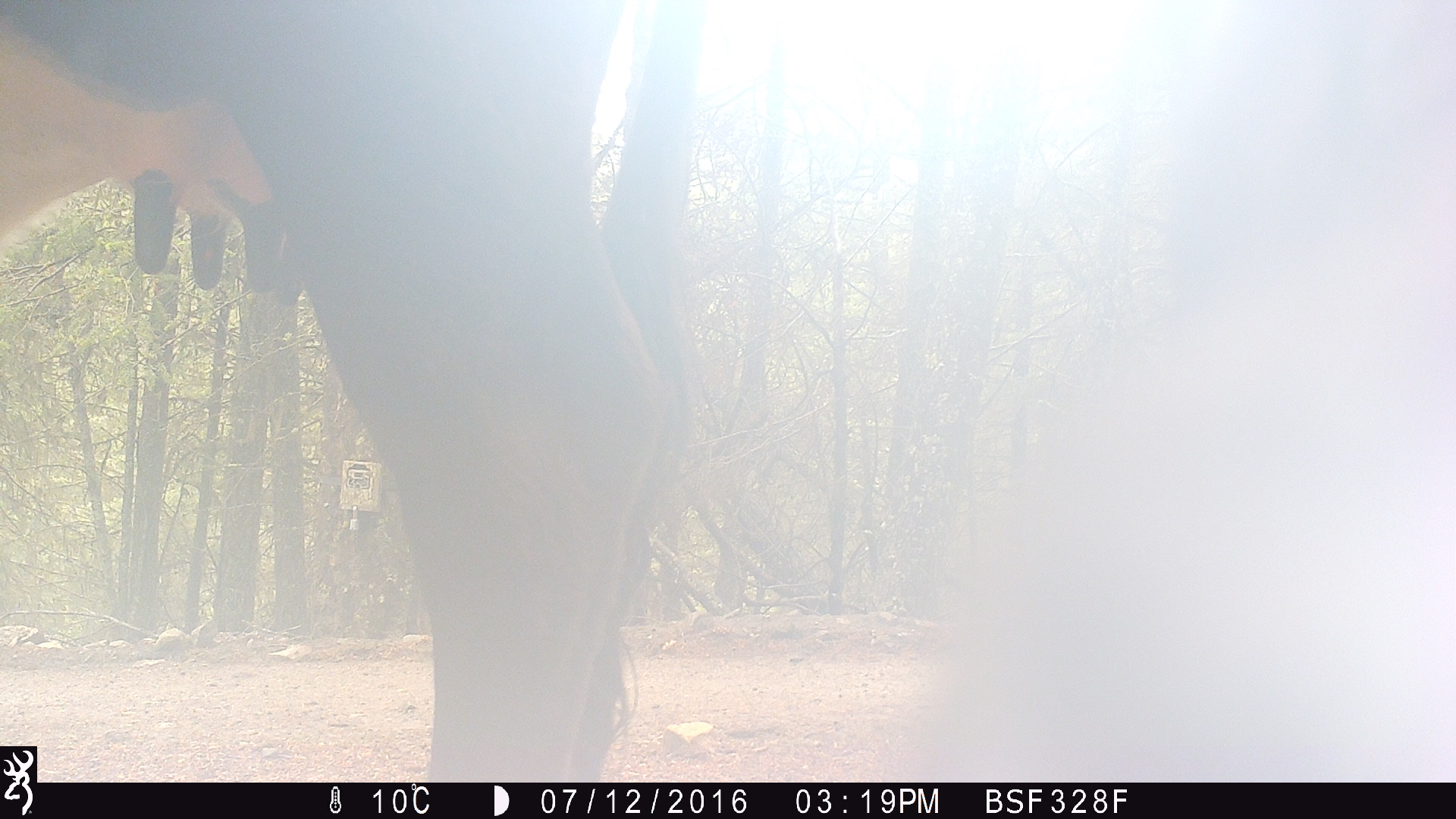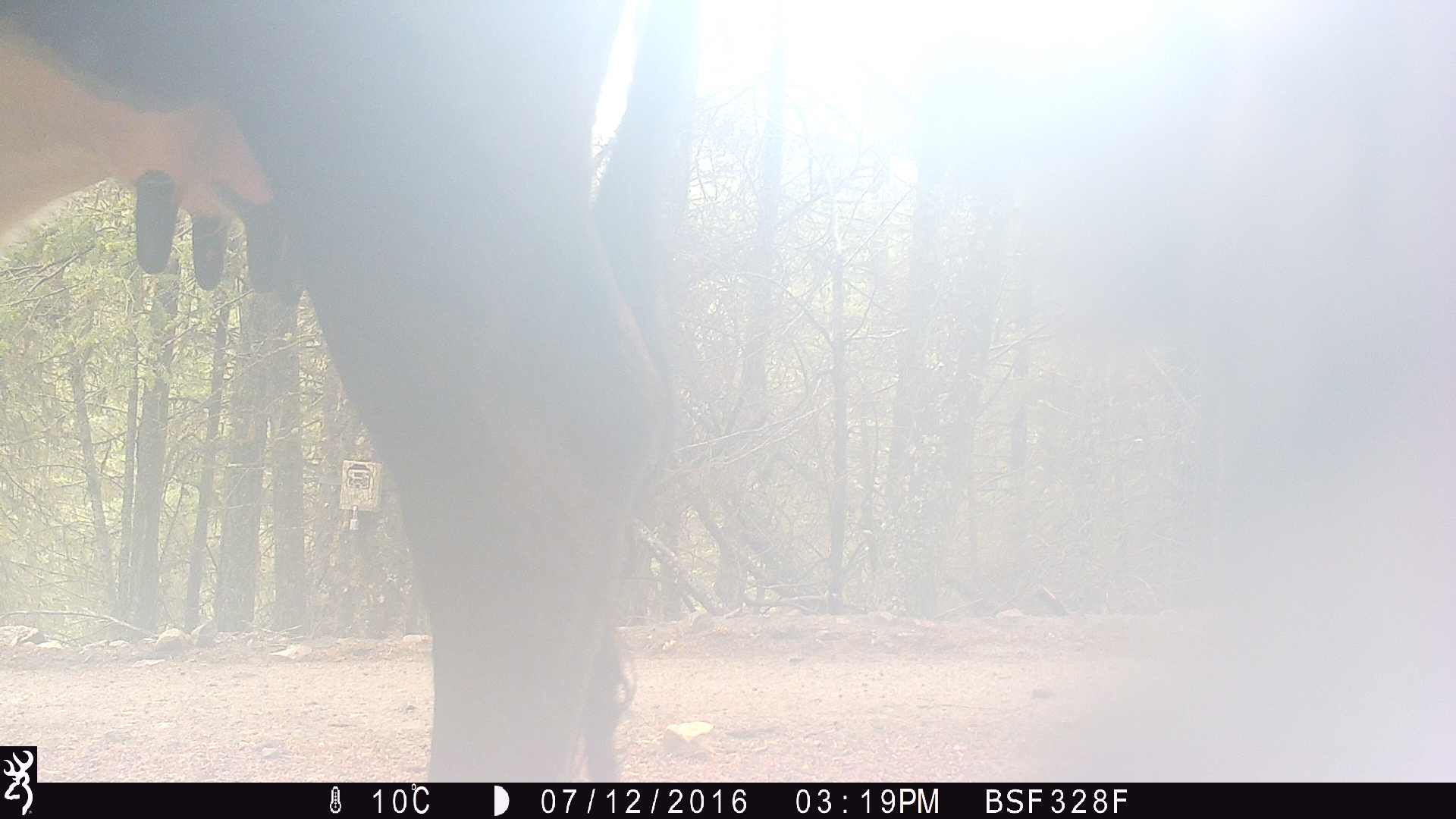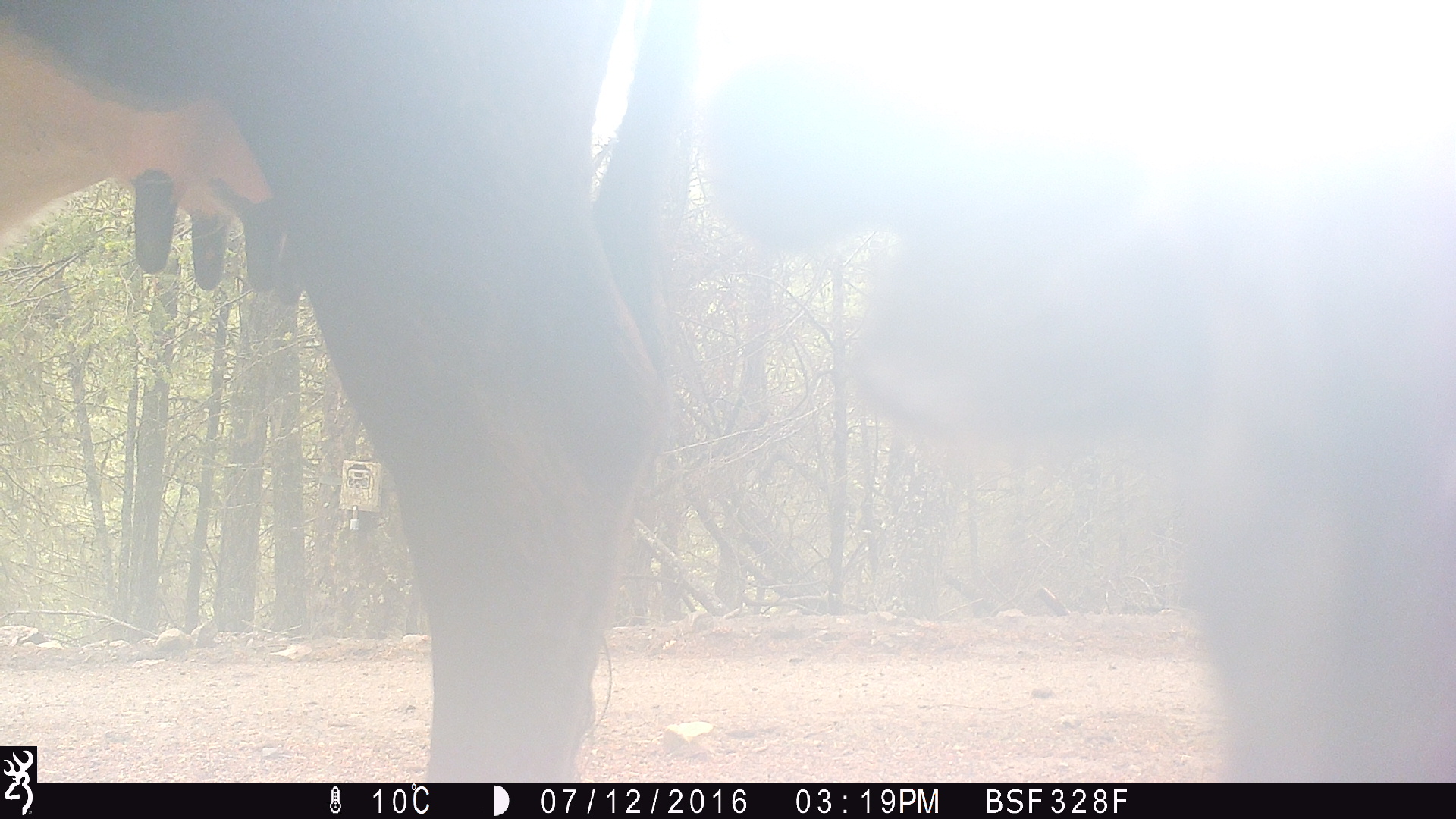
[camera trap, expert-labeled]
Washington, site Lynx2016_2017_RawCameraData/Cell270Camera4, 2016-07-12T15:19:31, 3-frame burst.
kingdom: Animalia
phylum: Chordata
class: Mammalia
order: Artiodactyla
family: Bovidae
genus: Bos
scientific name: Bos taurus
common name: domestic cattle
Domestic cattle (Bos taurus). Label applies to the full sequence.